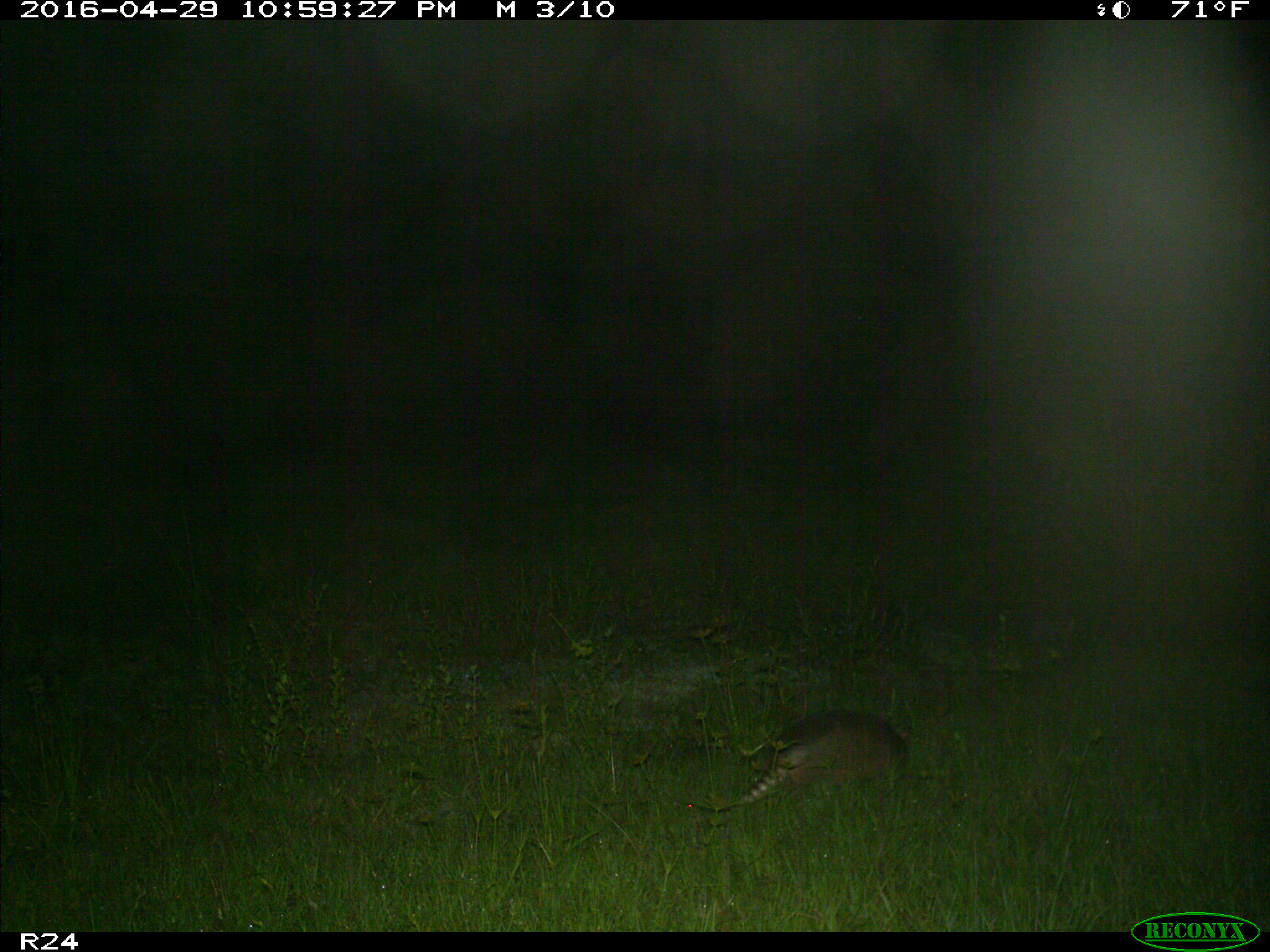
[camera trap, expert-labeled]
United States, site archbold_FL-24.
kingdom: Animalia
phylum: Chordata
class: Mammalia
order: Cingulata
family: Dasypodidae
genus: Dasypus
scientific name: Dasypus novemcinctus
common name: nine-banded armadillo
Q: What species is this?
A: Dasypus novemcinctus (nine-banded armadillo).